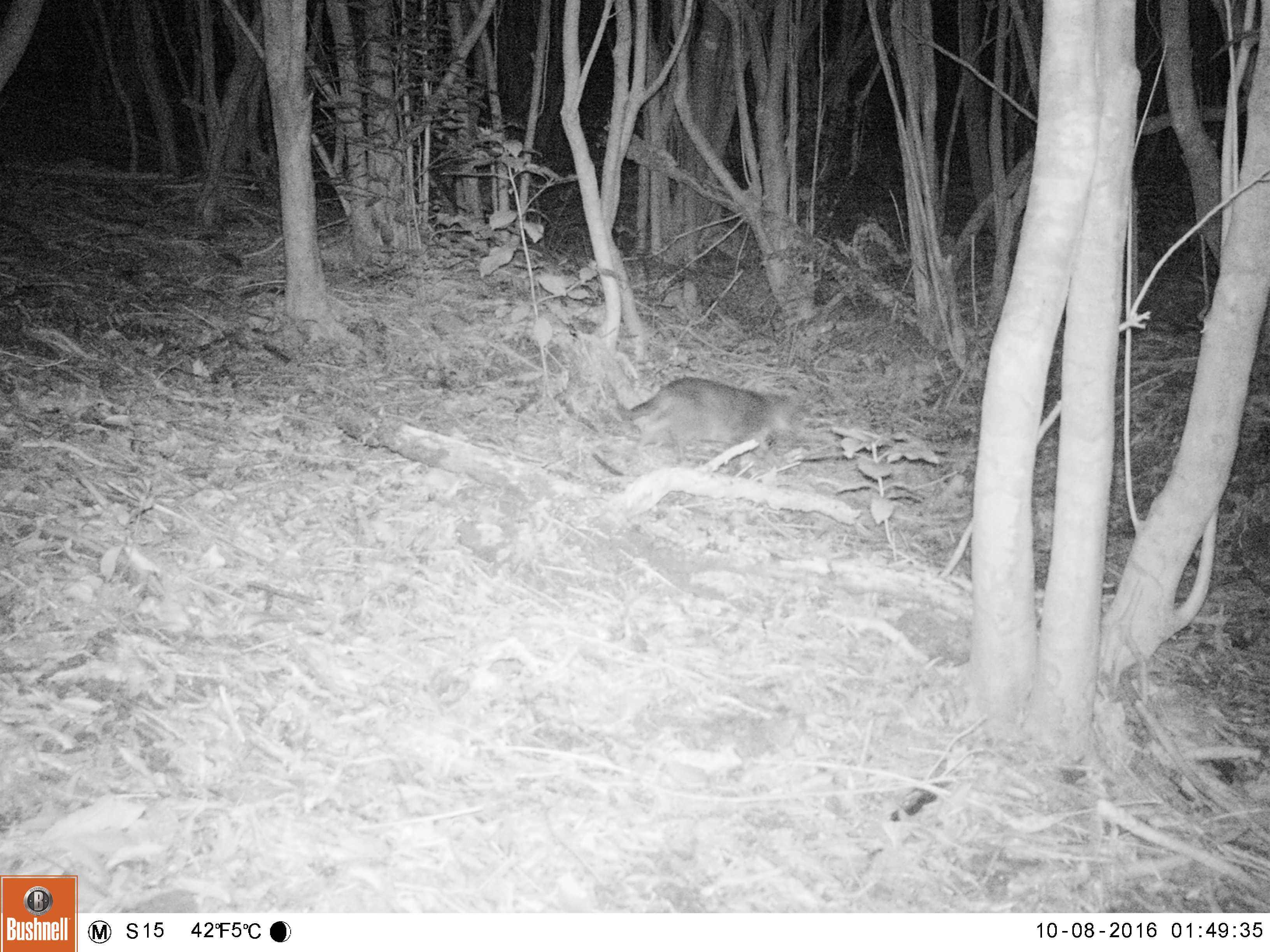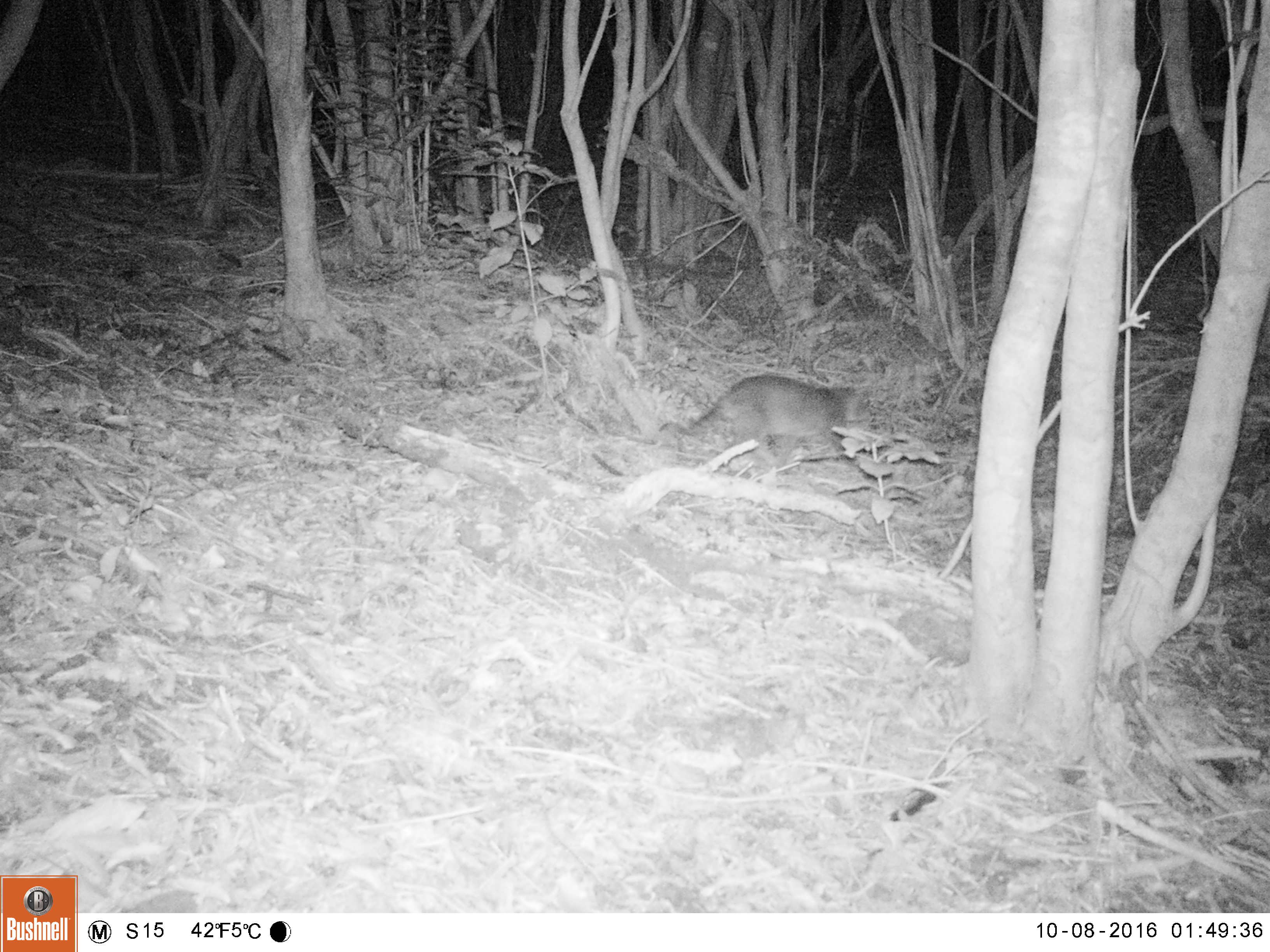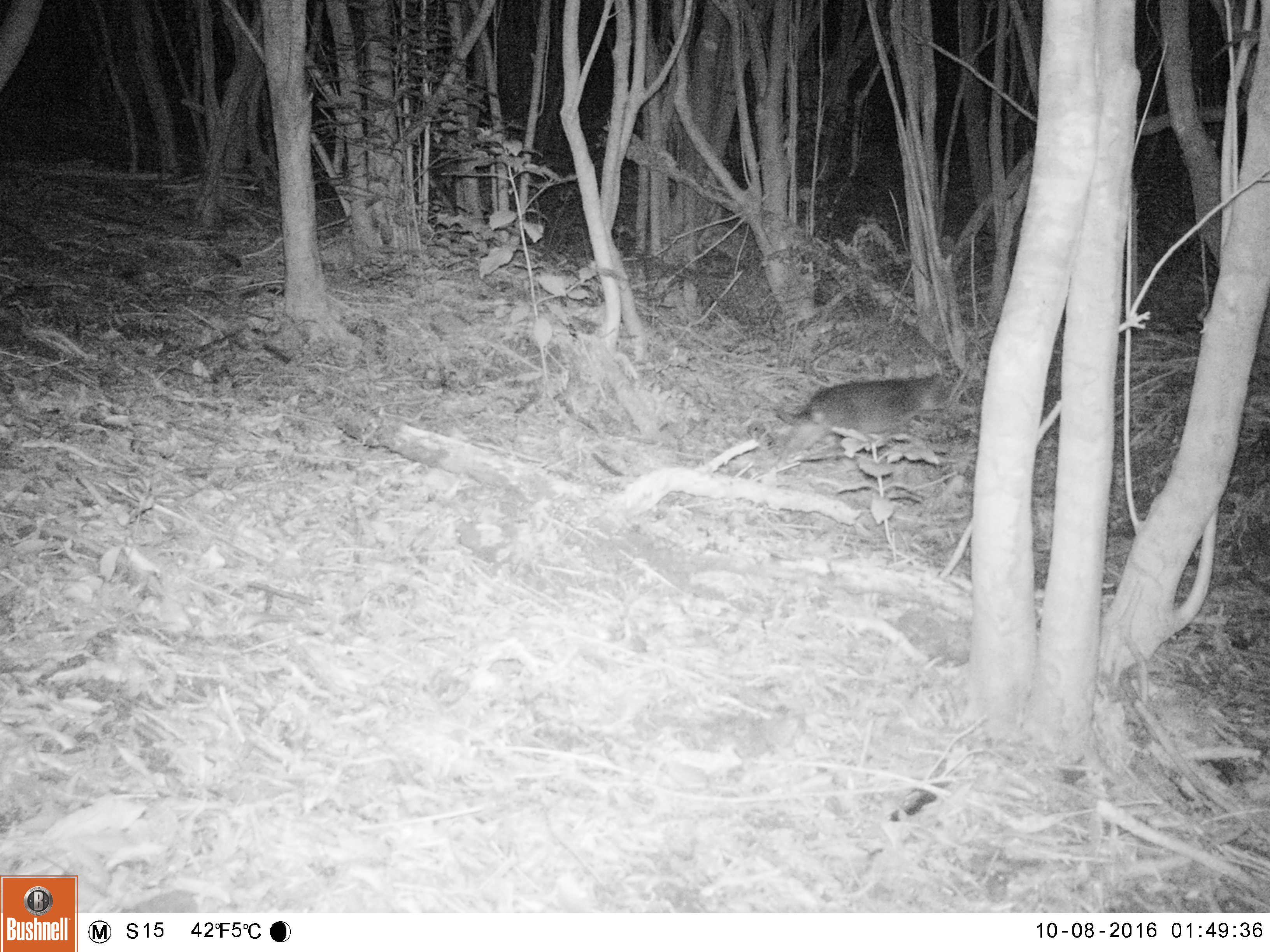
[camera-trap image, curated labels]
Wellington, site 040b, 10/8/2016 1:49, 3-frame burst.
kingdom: Animalia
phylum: Chordata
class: Mammalia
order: Carnivora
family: Felidae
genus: Felis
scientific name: Felis catus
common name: cat